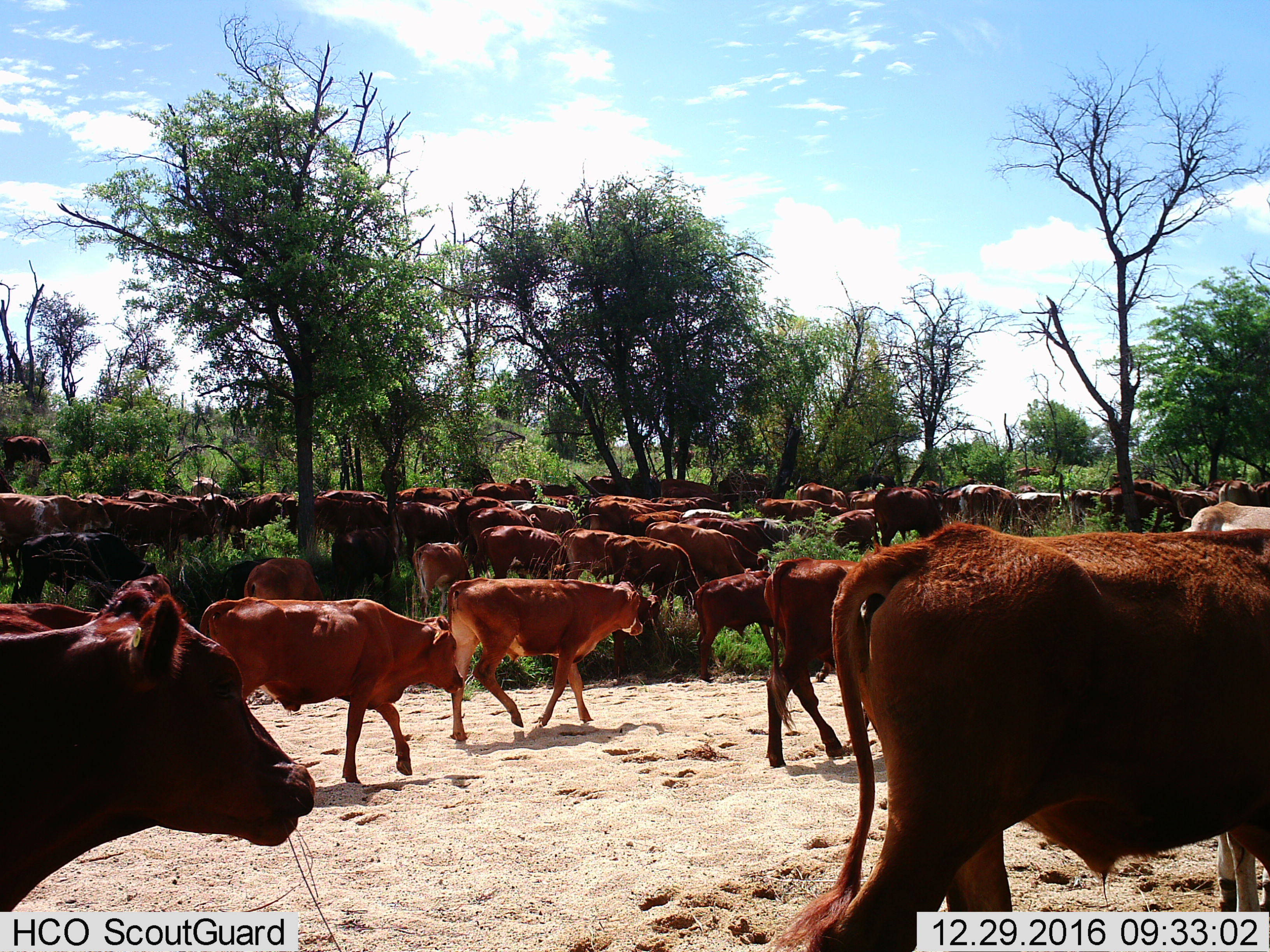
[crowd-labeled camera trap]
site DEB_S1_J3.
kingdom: Animalia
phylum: Chordata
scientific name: Vertebrata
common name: domestic animal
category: domesticanimal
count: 51+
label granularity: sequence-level